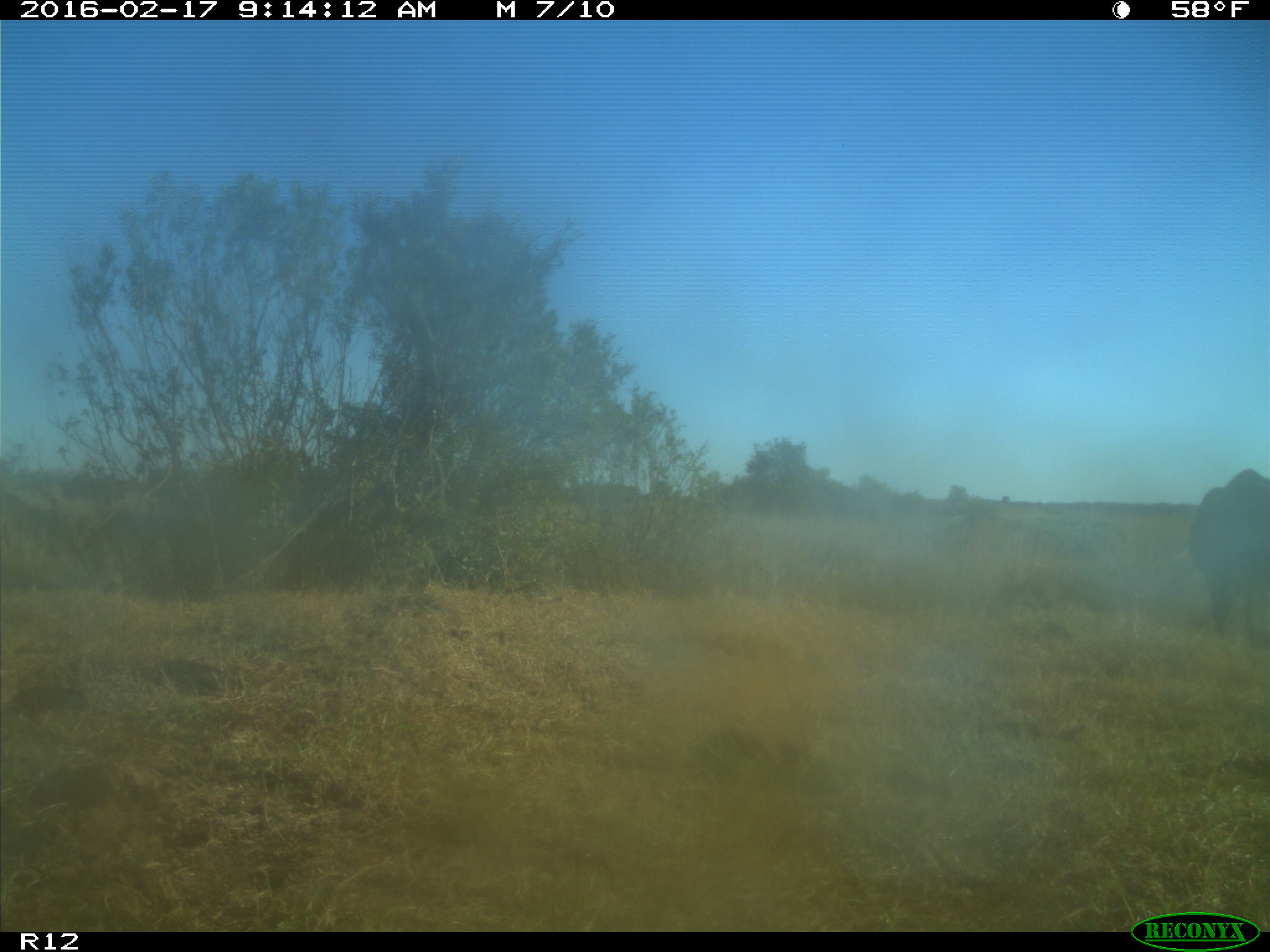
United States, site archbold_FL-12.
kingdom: Animalia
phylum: Chordata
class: Mammalia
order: Artiodactyla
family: Bovidae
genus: Bos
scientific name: Bos taurus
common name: domestic cow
Bos taurus (domestic cow).